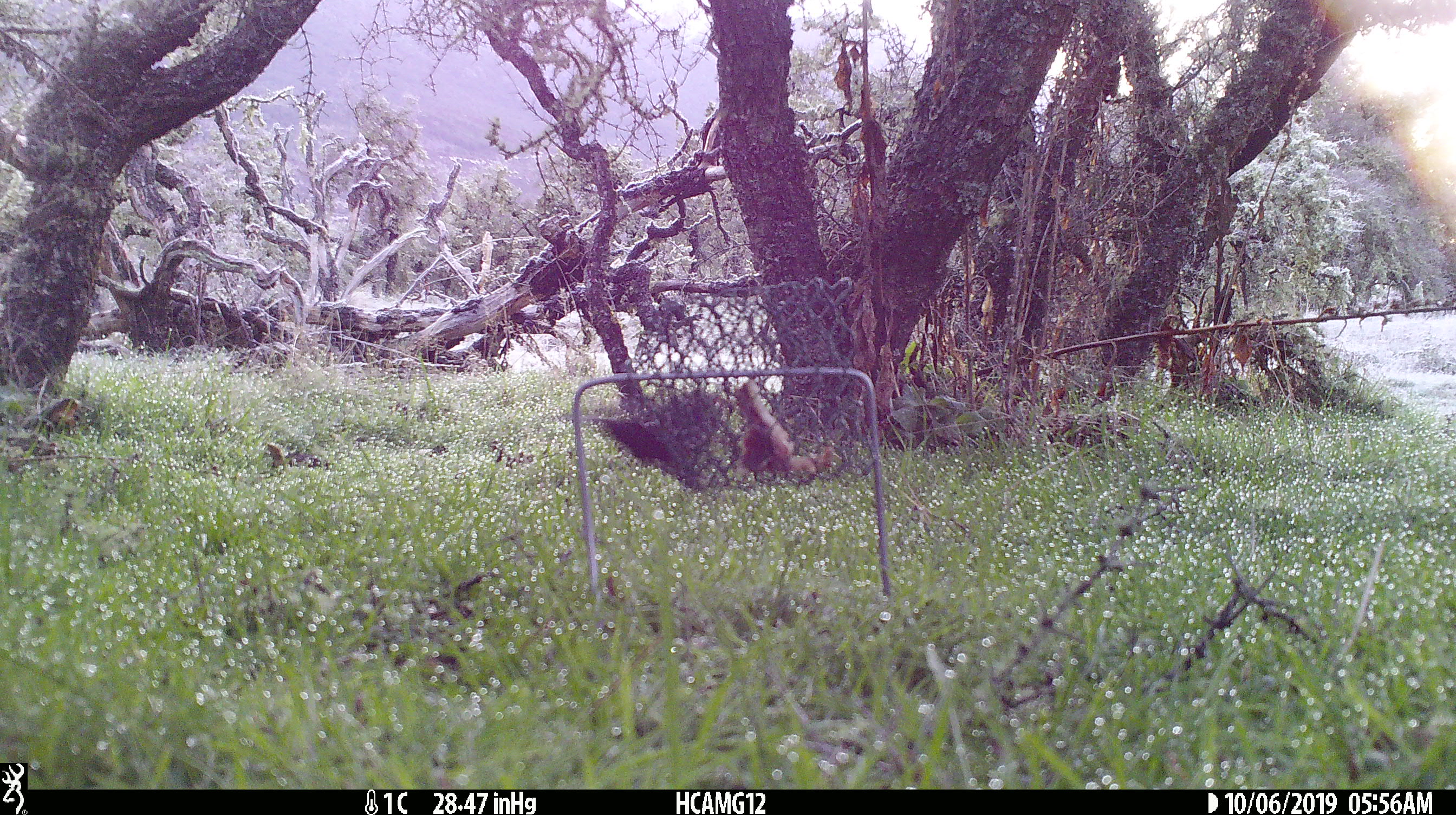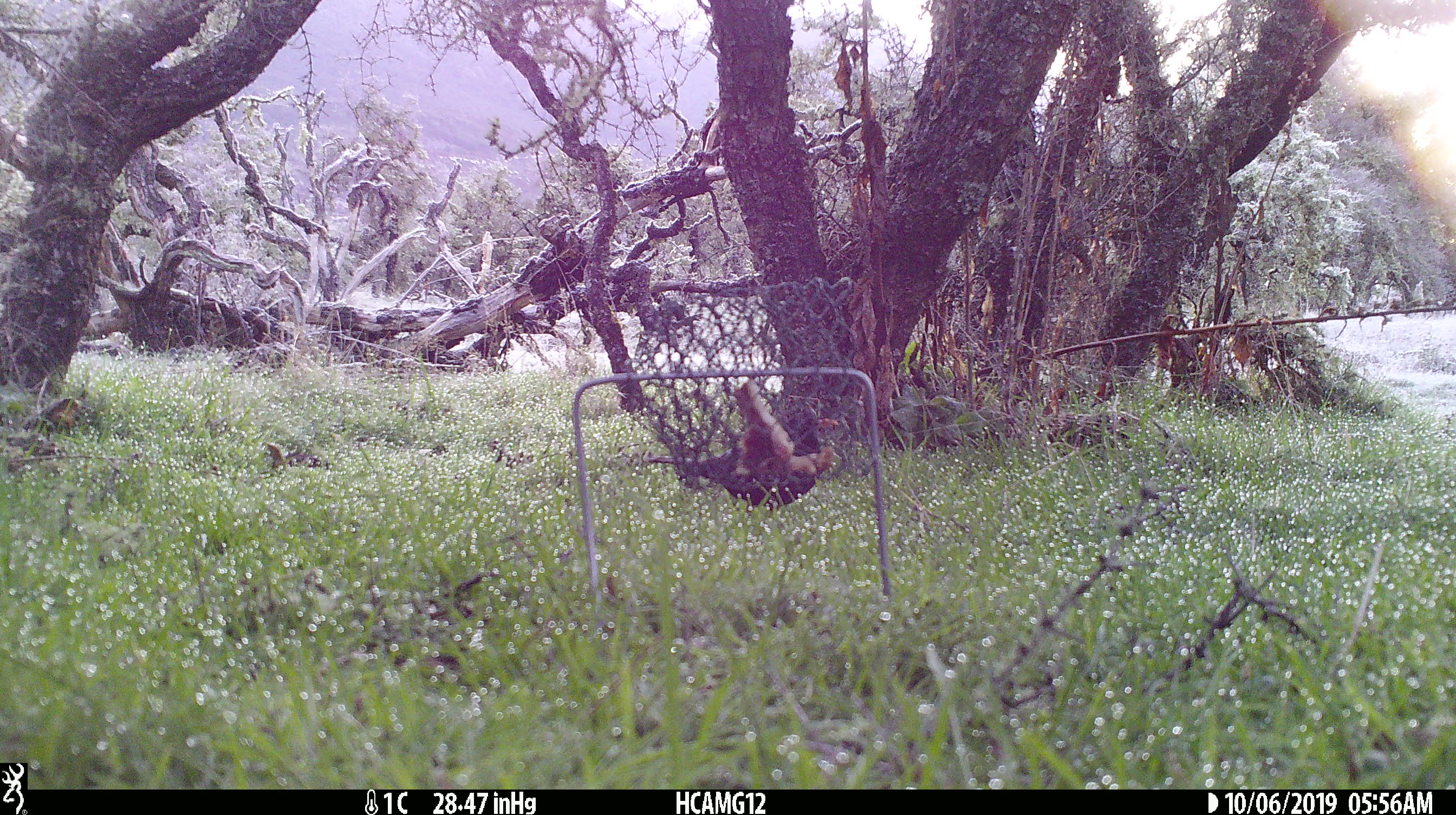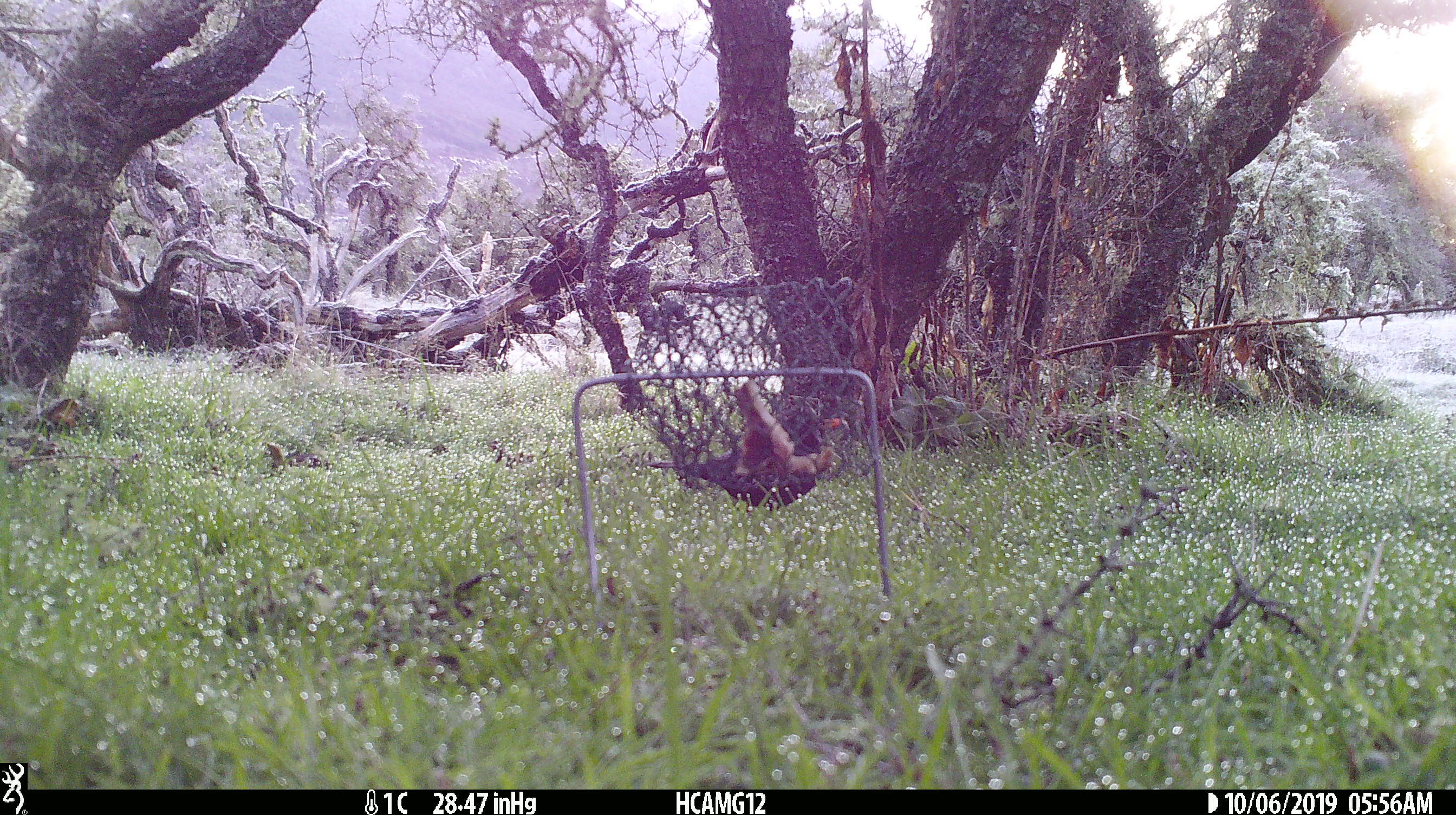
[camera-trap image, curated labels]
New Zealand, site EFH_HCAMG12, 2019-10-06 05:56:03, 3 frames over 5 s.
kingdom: Animalia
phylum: Chordata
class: Aves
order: Passeriformes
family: Turdidae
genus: Turdus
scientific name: Turdus merula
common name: eurasian blackbird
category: blackbird